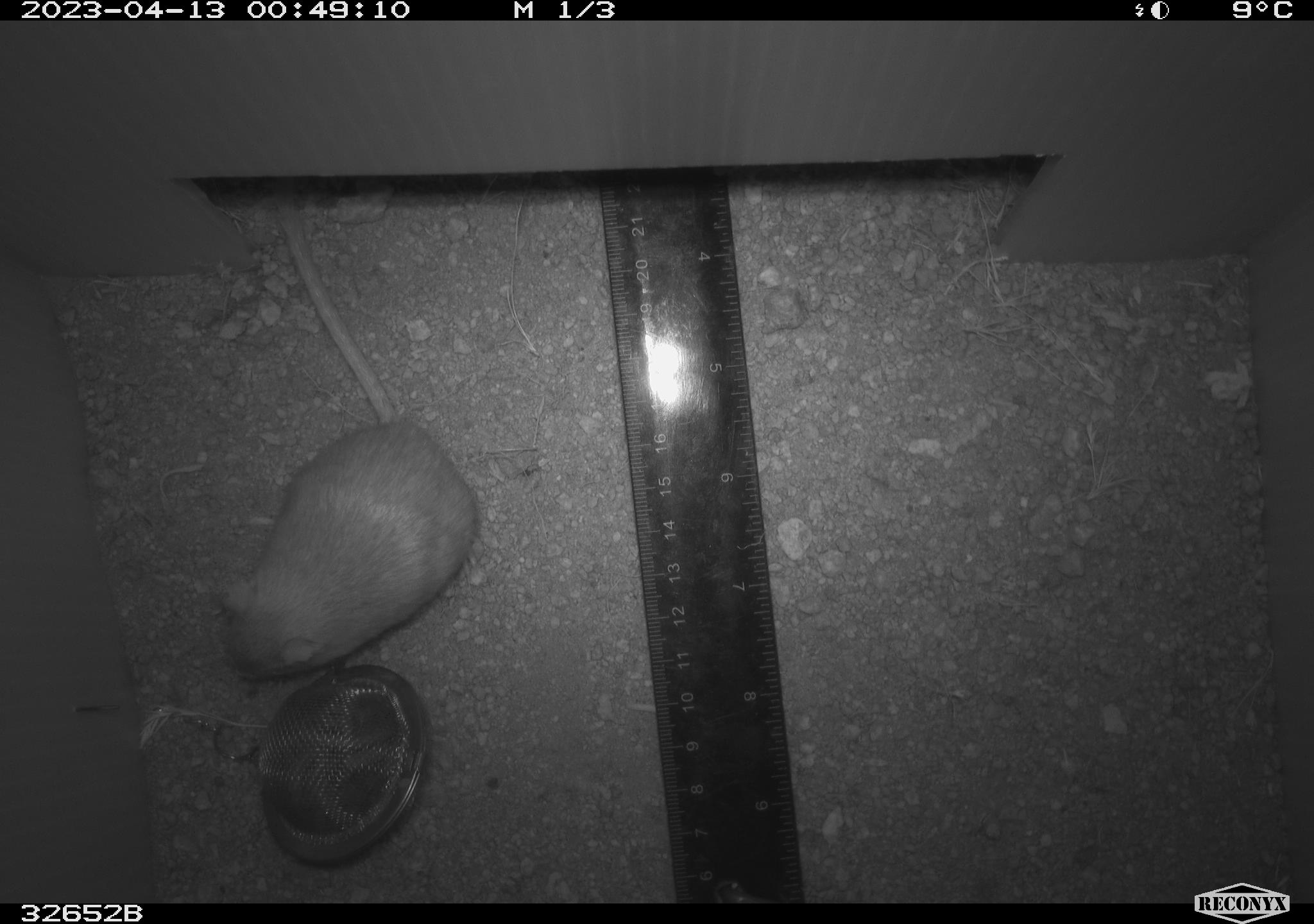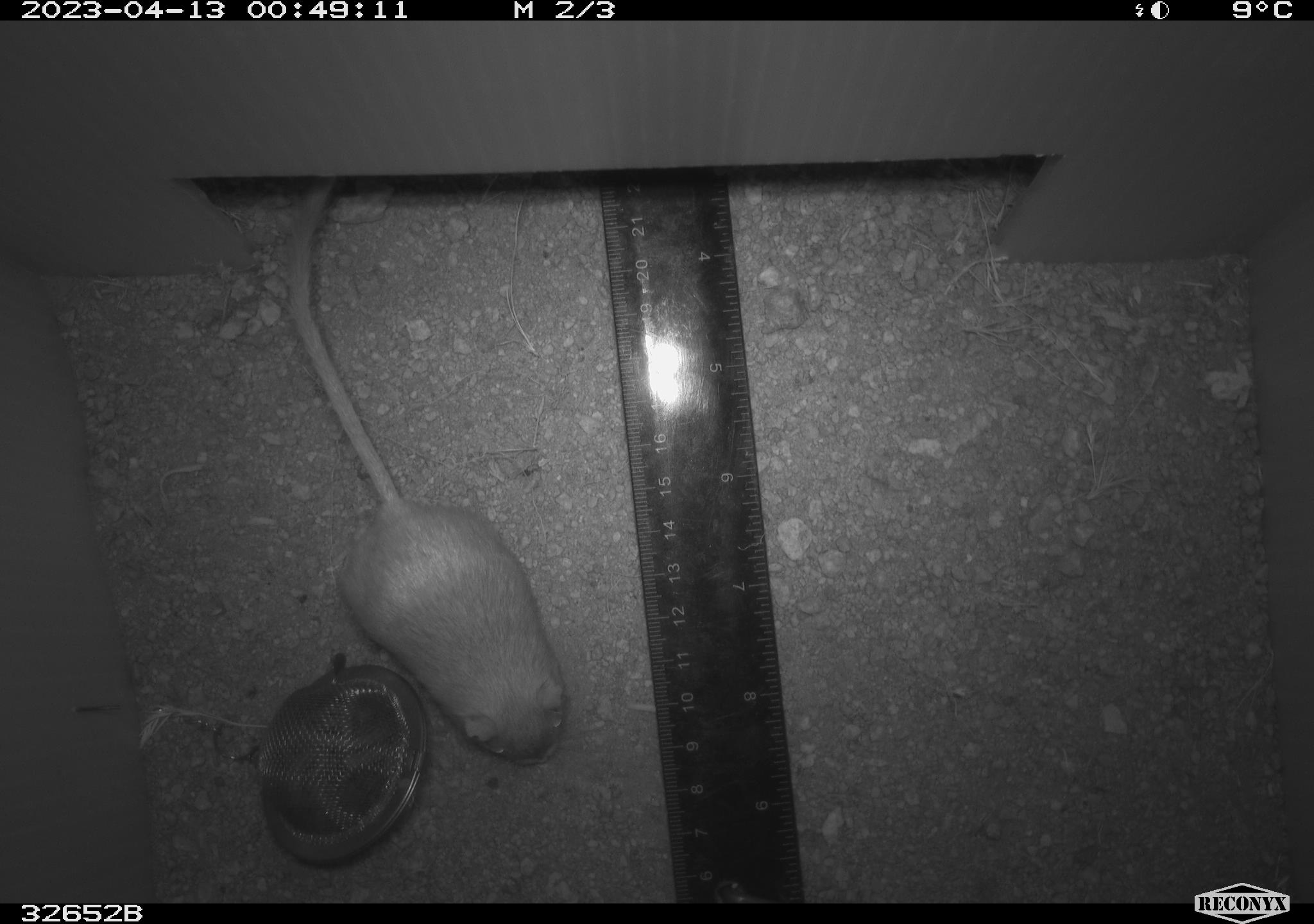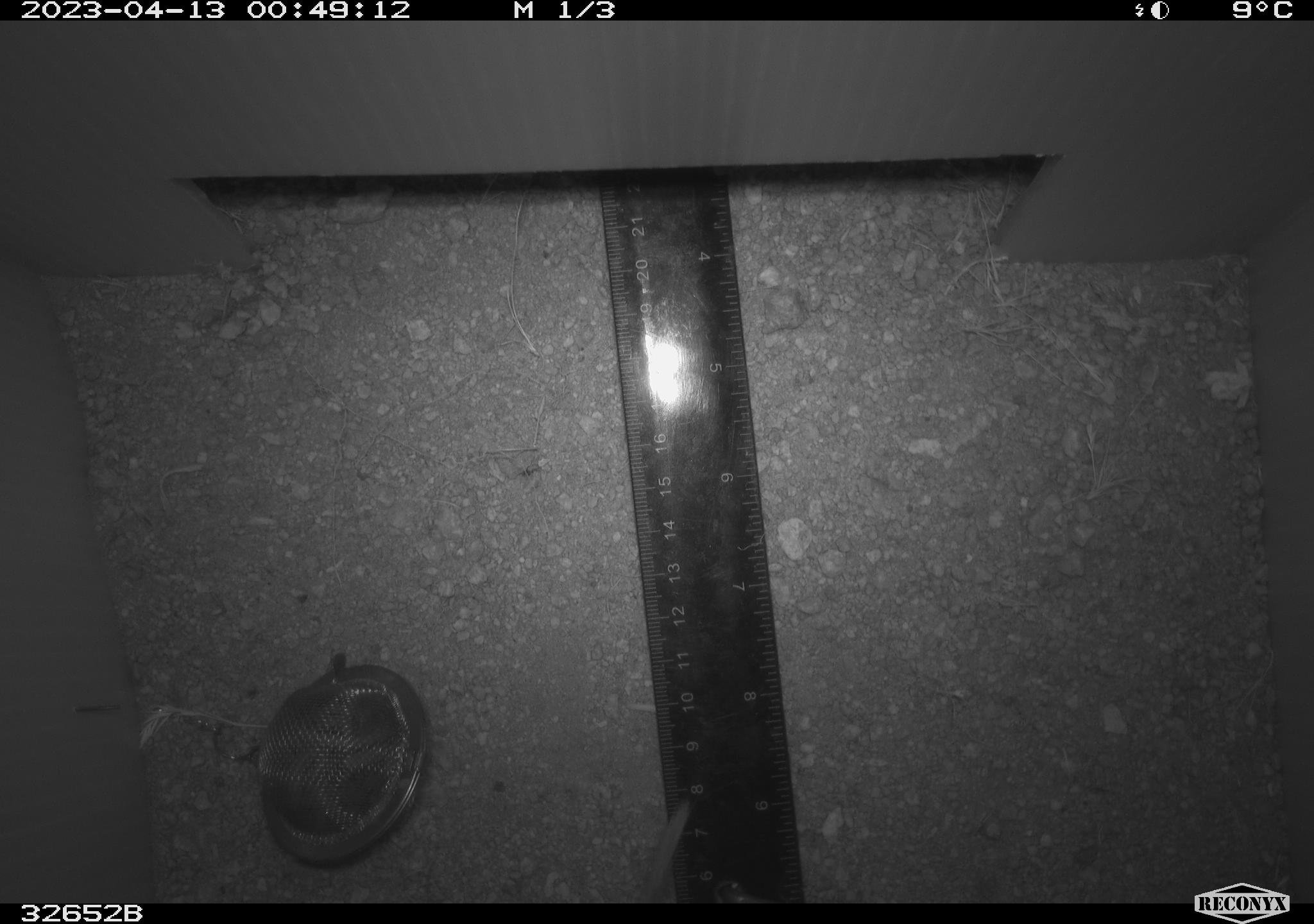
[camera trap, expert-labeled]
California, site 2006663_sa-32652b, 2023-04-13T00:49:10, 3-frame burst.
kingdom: Animalia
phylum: Chordata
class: Mammalia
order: Rodentia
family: Heteromyidae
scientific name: Heteromyidae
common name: kangaroo rats and pocket mice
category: heteromyidae family